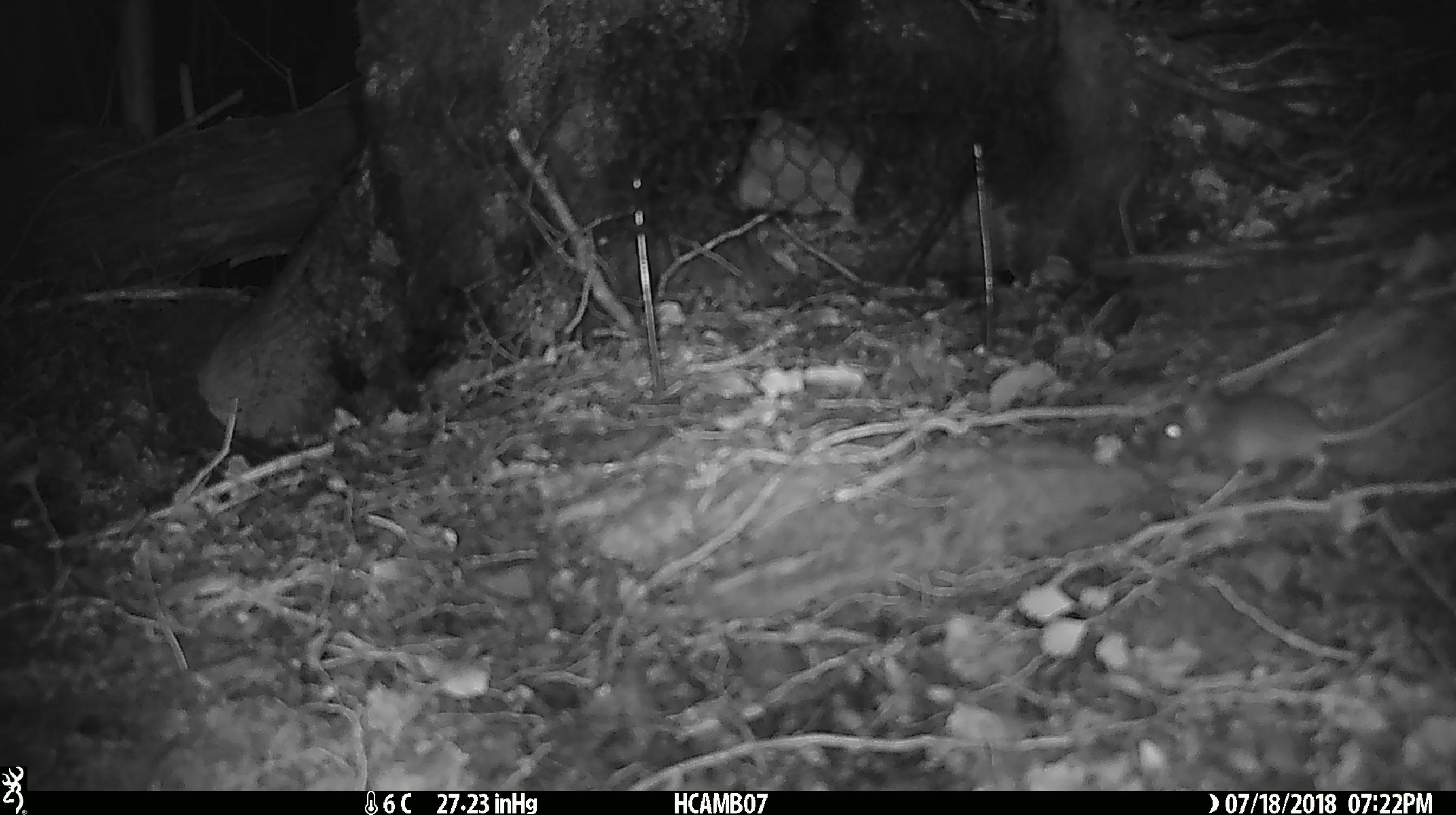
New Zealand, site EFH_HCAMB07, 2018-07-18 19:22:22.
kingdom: Animalia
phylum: Chordata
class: Mammalia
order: Rodentia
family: Muridae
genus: Mus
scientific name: Mus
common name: mouse